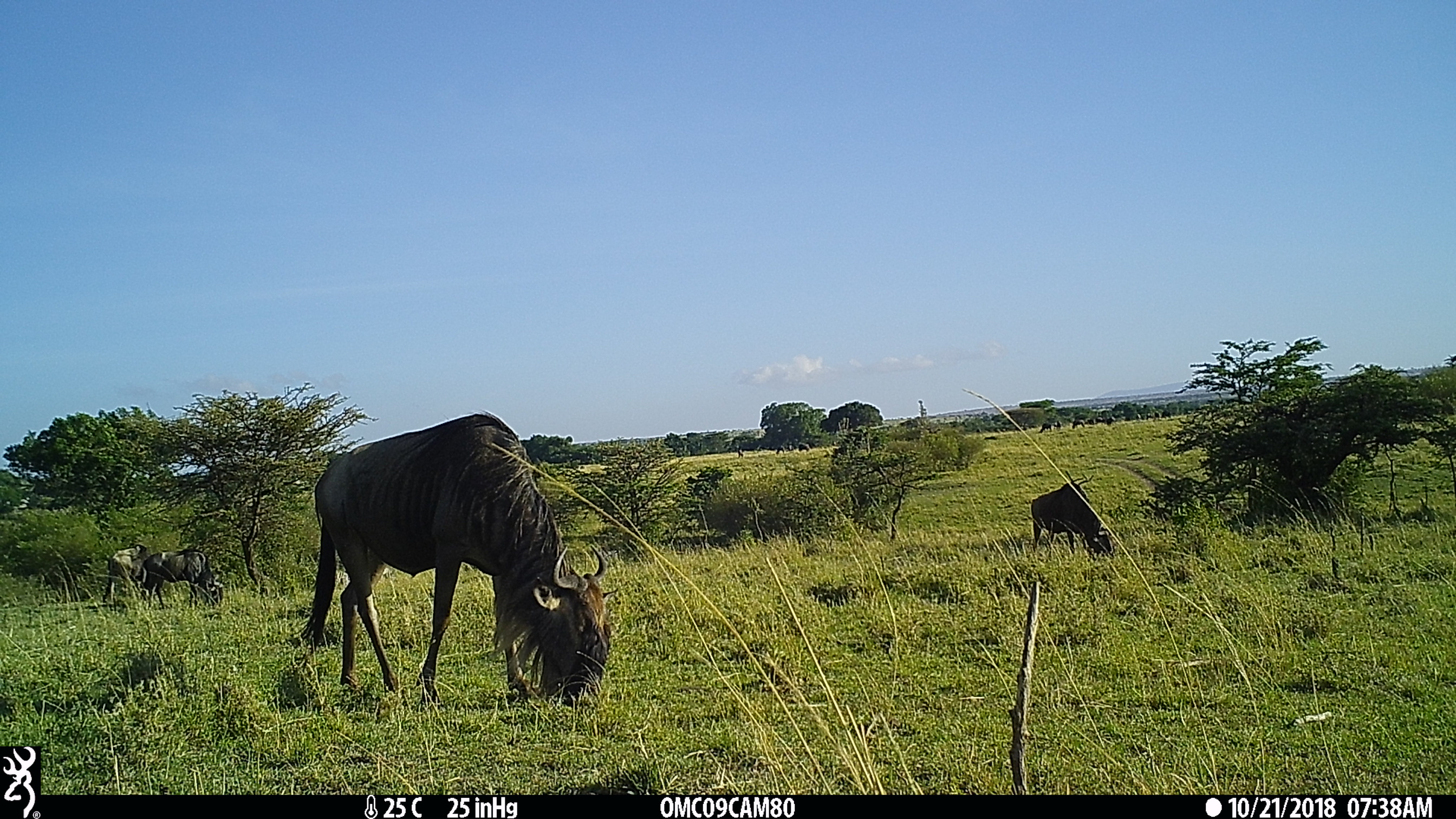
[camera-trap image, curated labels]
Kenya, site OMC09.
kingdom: Animalia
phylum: Chordata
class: Mammalia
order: Artiodactyla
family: Bovidae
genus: Connochaetes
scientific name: Connochaetes taurinus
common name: blue wildebeest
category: wildebeest